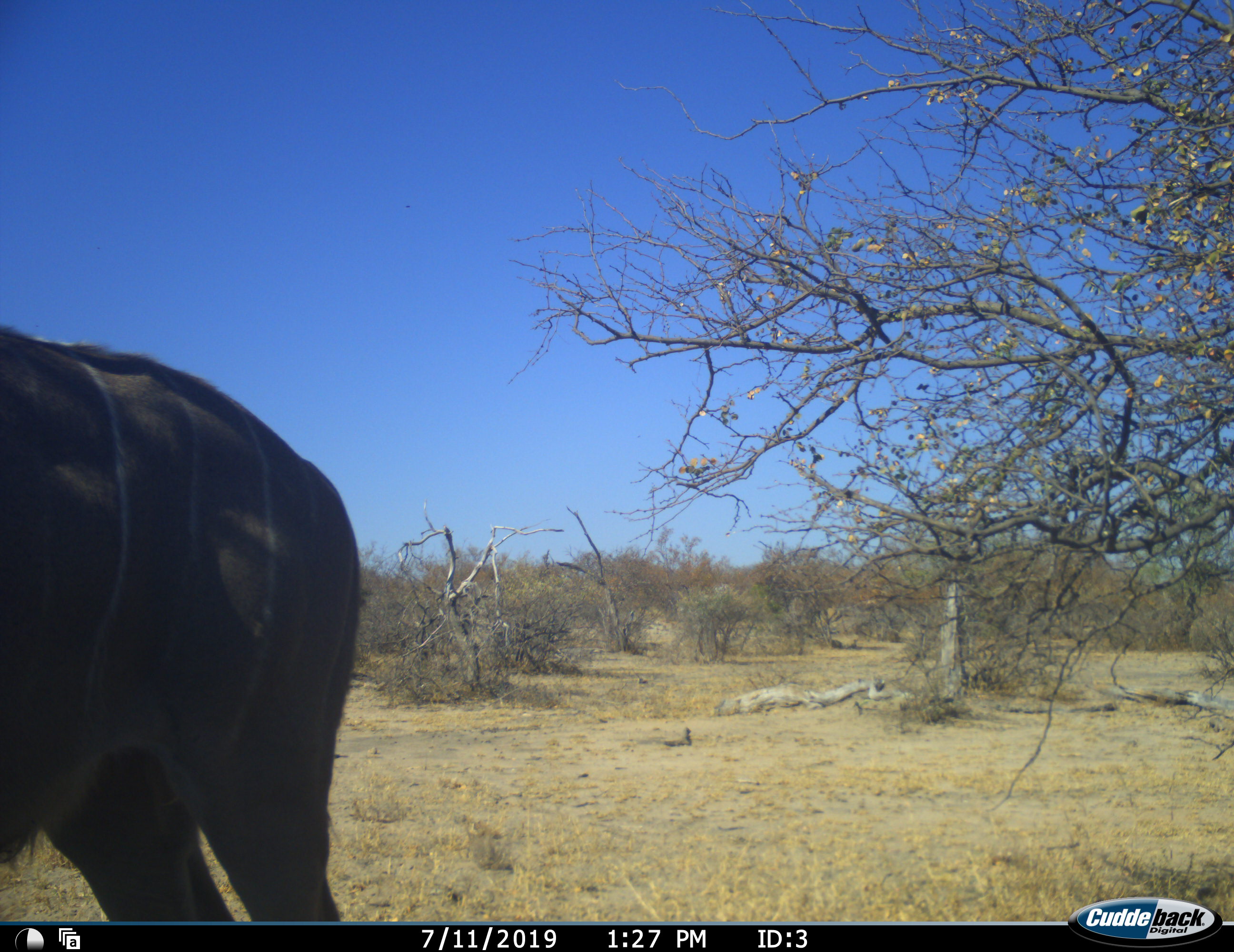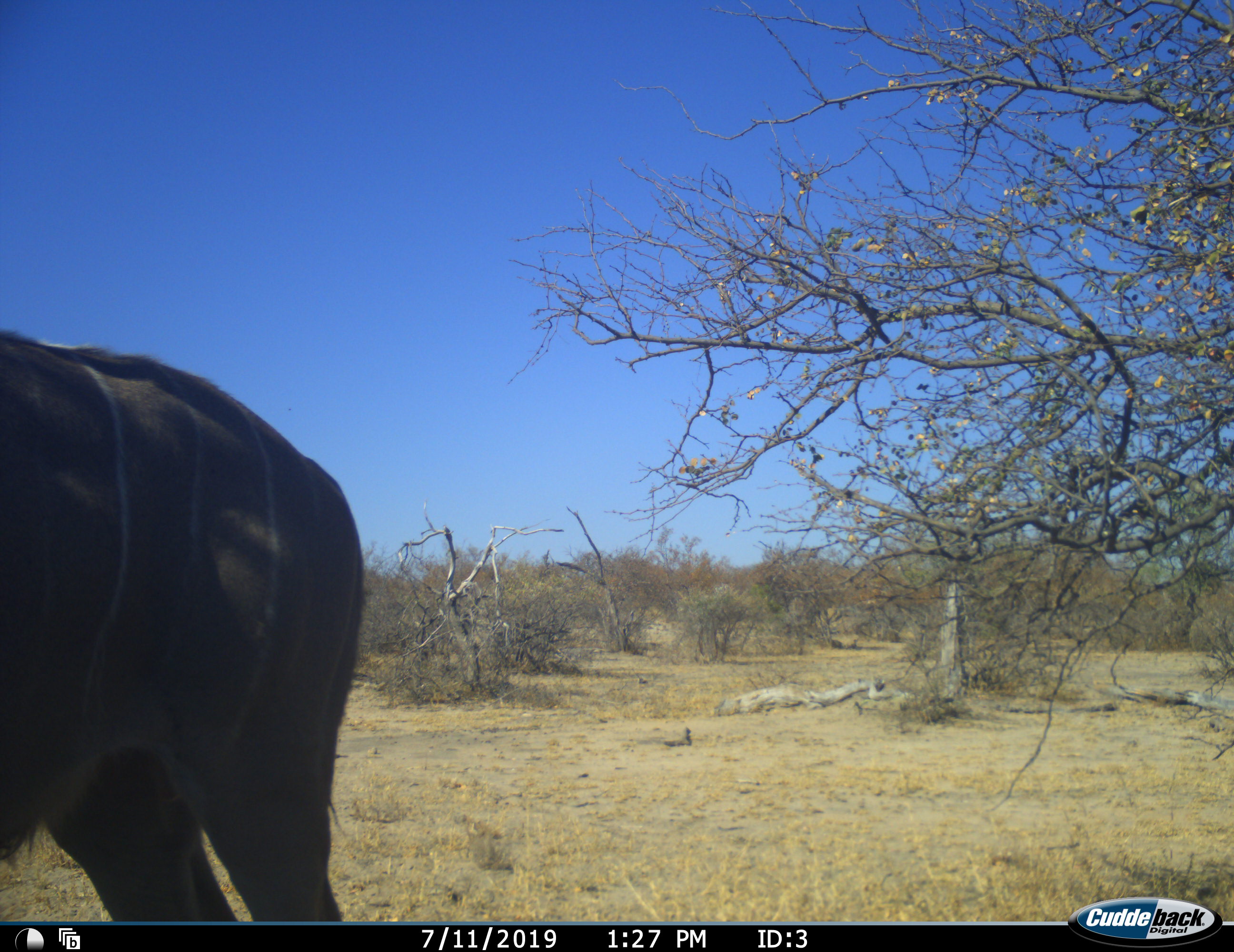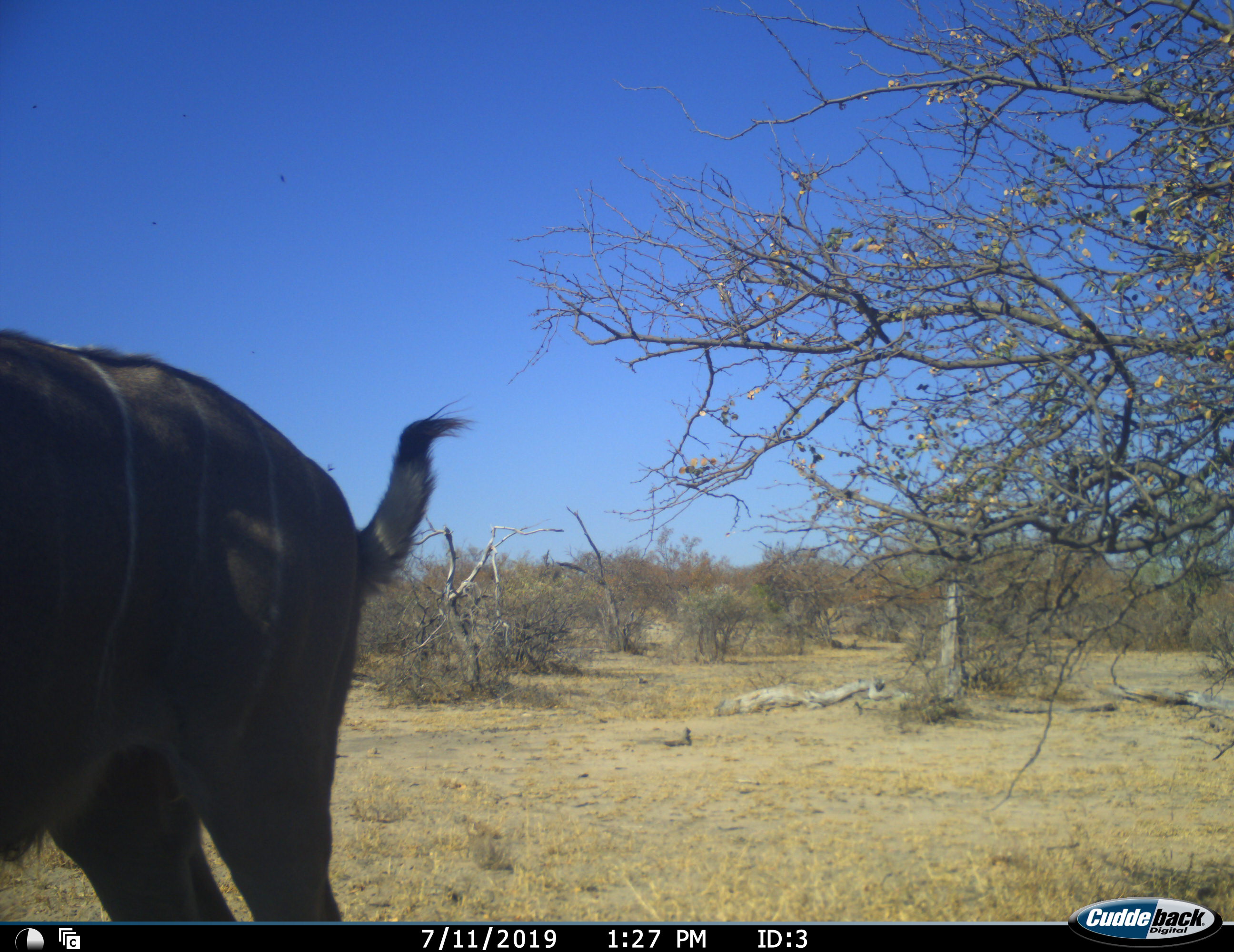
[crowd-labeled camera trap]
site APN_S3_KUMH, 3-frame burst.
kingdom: Animalia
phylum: Chordata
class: Mammalia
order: Artiodactyla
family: Bovidae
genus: Tragelaphus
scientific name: Tragelaphus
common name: kudu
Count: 1.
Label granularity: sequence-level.